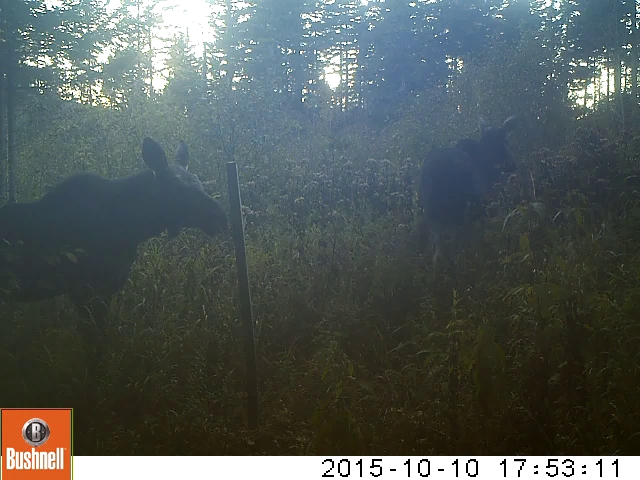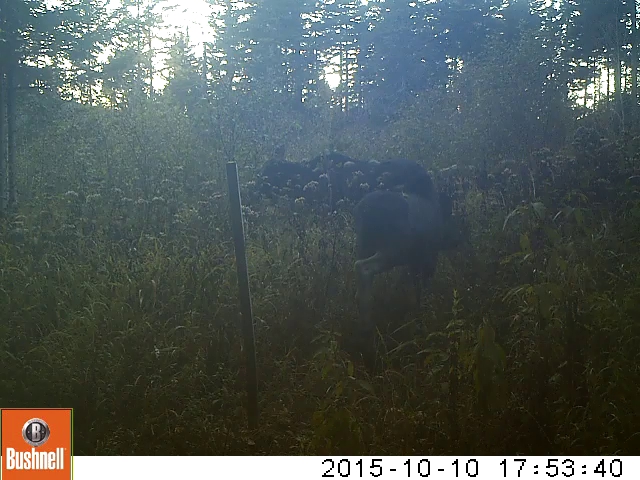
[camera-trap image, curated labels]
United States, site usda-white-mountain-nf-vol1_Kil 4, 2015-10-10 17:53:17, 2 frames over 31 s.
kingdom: Animalia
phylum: Chordata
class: Mammalia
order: Artiodactyla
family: Cervidae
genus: Alces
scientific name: Alces alces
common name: moose